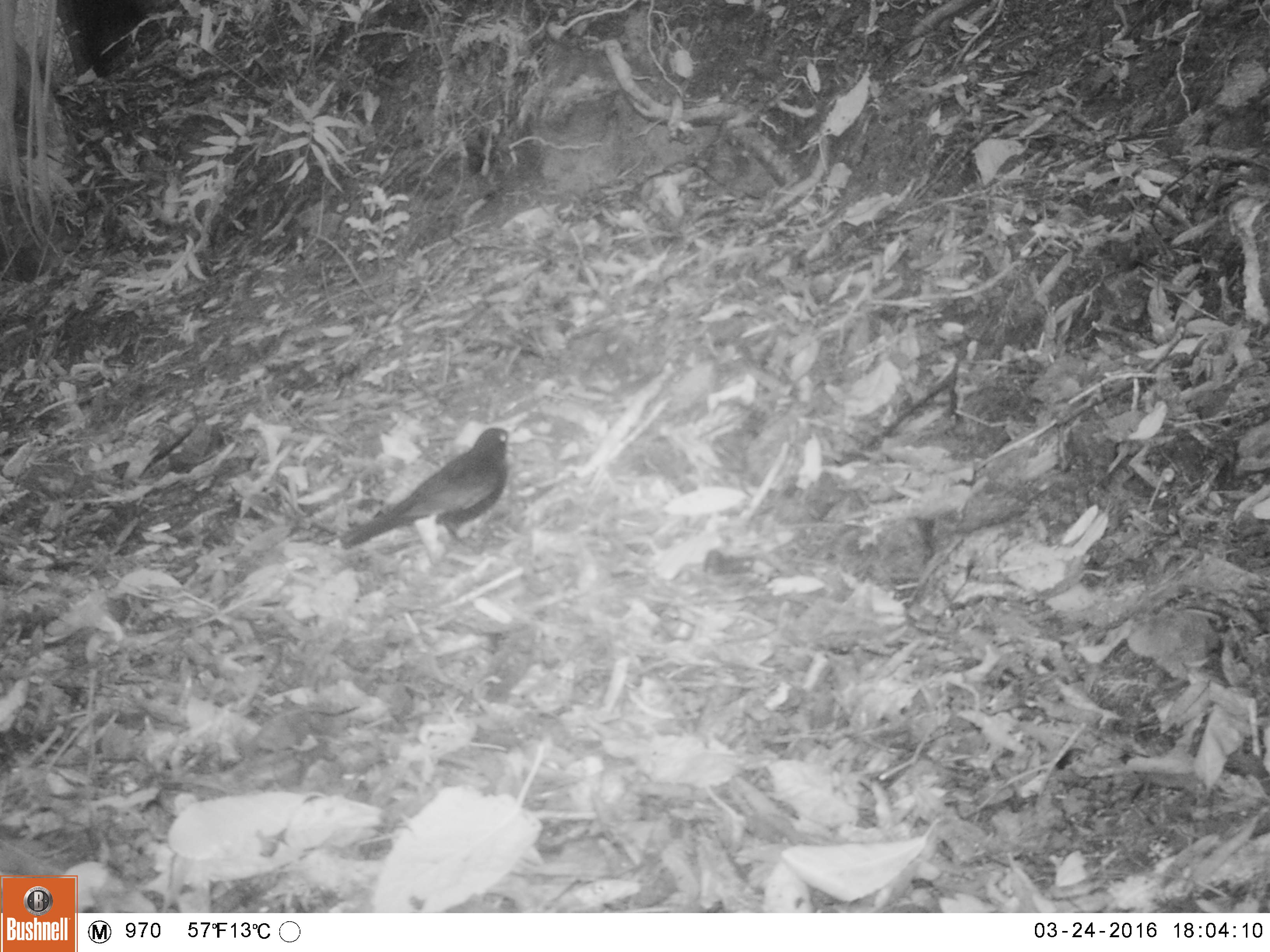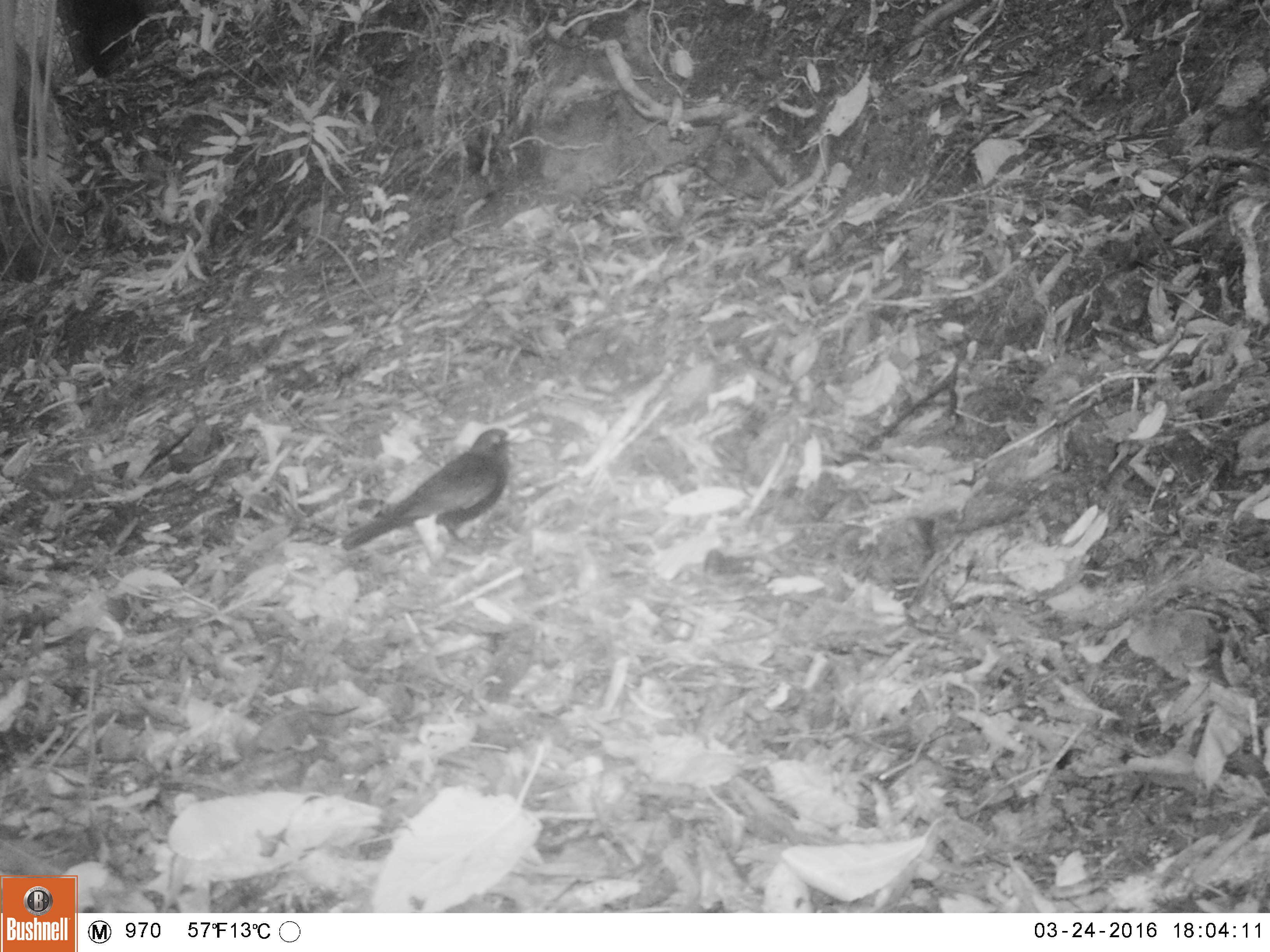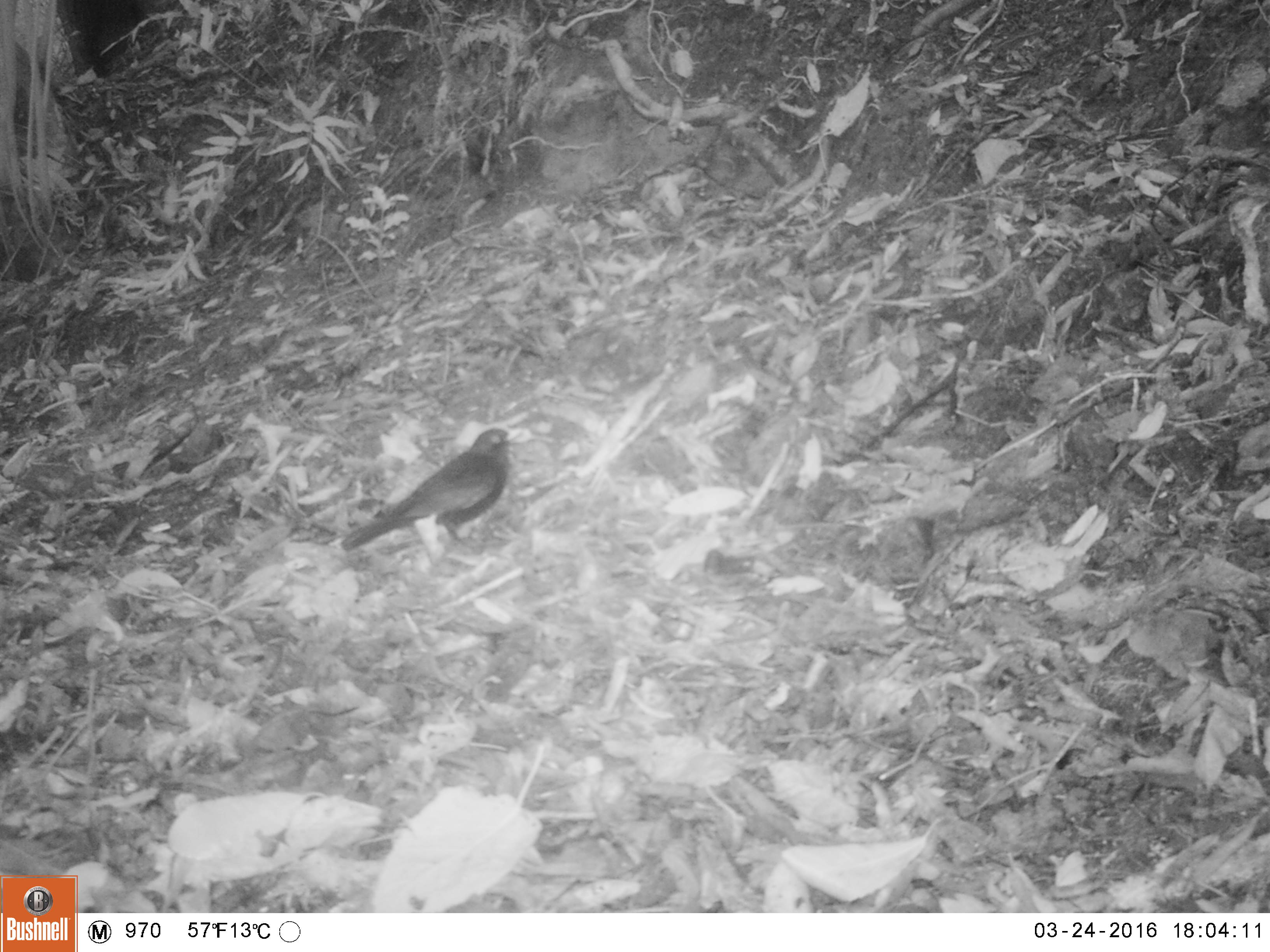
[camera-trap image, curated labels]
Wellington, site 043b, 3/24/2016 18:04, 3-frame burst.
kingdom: Animalia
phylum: Chordata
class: Aves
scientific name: Aves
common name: bird